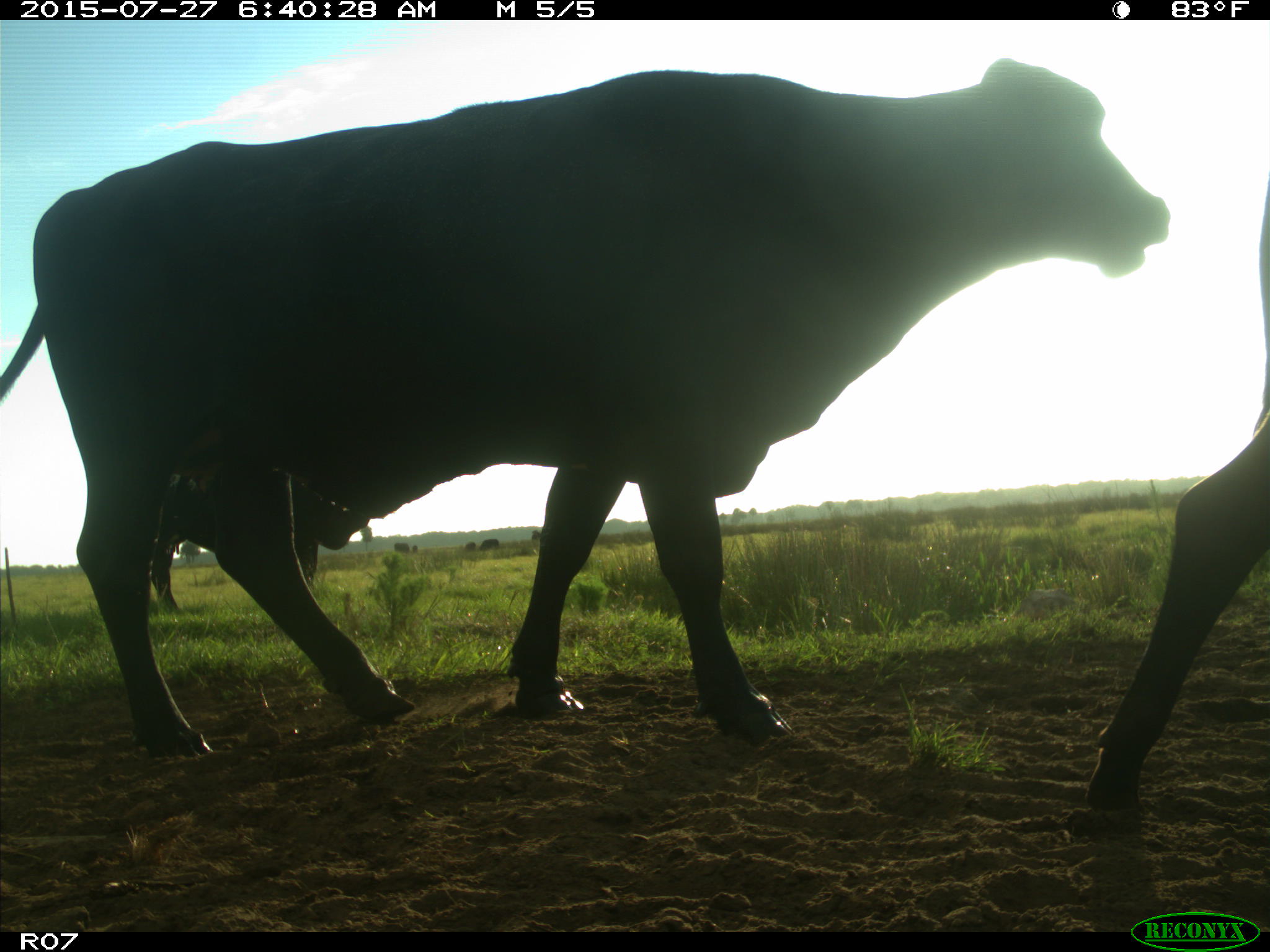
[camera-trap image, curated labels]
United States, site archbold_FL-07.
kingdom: Animalia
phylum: Chordata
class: Mammalia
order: Artiodactyla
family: Bovidae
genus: Bos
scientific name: Bos taurus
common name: domestic cow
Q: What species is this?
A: Bos taurus (domestic cow).